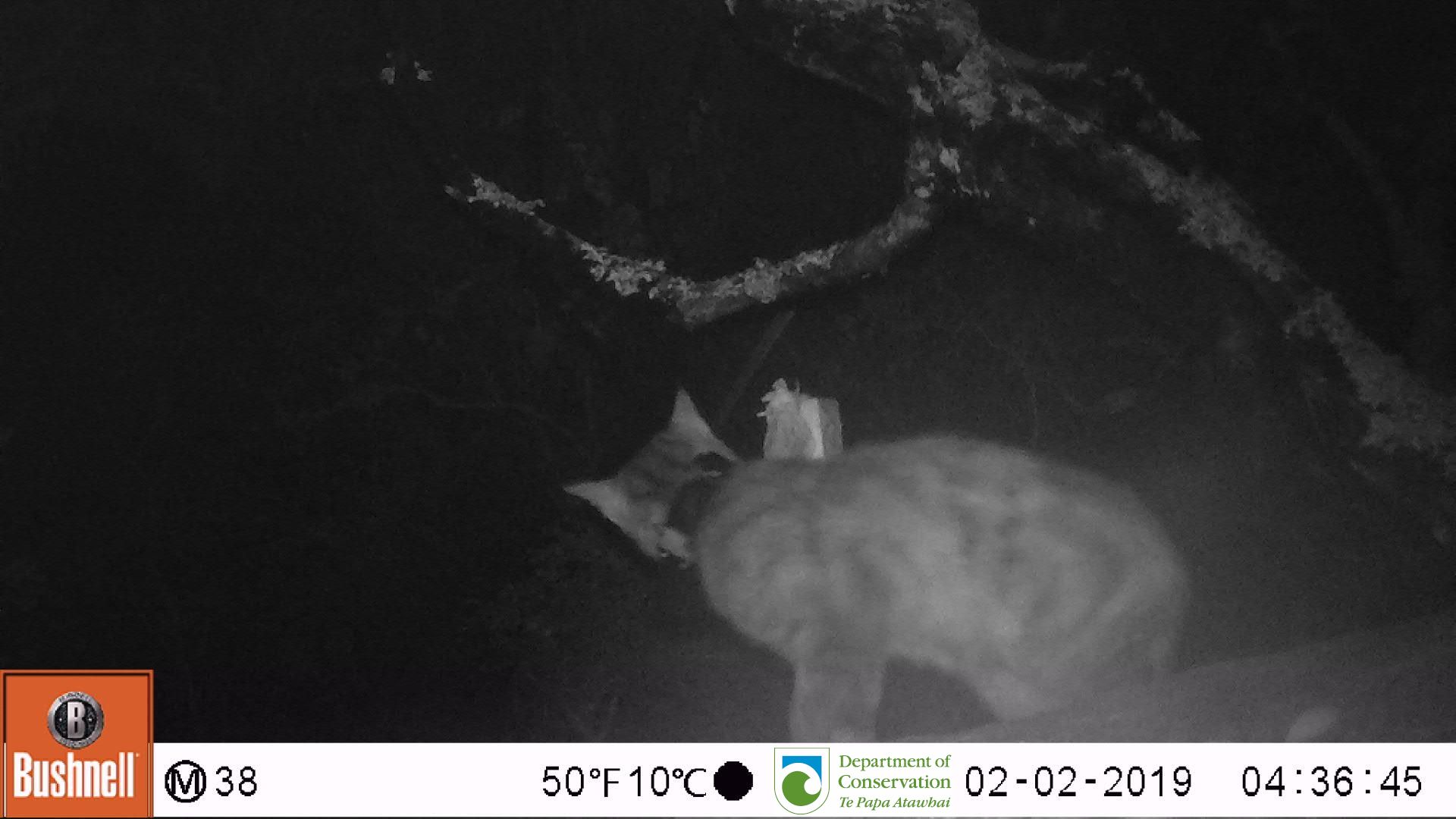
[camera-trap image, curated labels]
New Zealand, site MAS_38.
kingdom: Animalia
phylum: Chordata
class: Mammalia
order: Carnivora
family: Felidae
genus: Felis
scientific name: Felis catus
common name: domestic cat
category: cat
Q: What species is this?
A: Cat (domestic cat) (Felis catus).